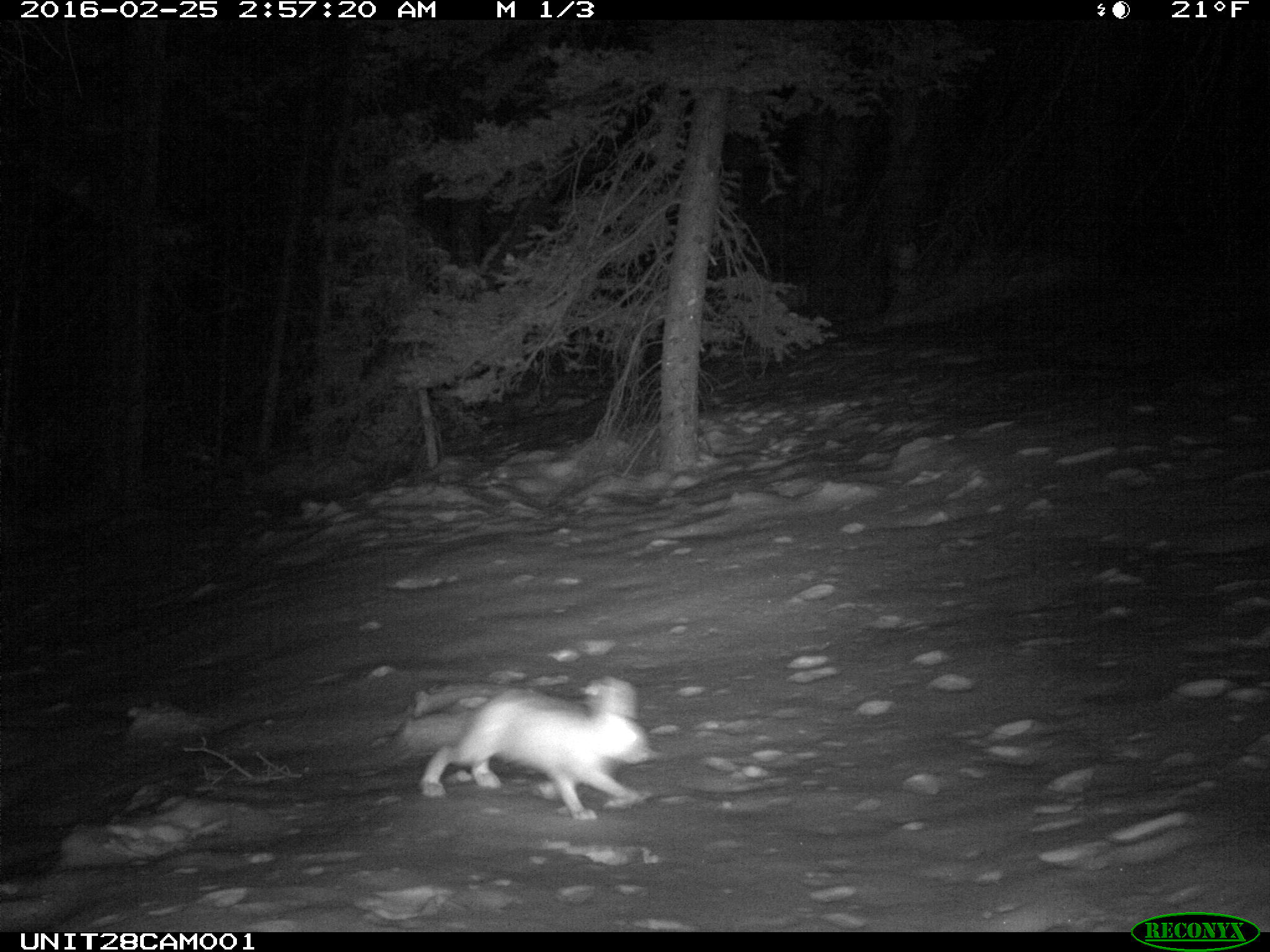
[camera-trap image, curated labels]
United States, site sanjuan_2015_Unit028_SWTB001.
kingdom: Animalia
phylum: Chordata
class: Mammalia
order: Lagomorpha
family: Leporidae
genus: Lepus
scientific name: Lepus americanus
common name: snowshoe hare